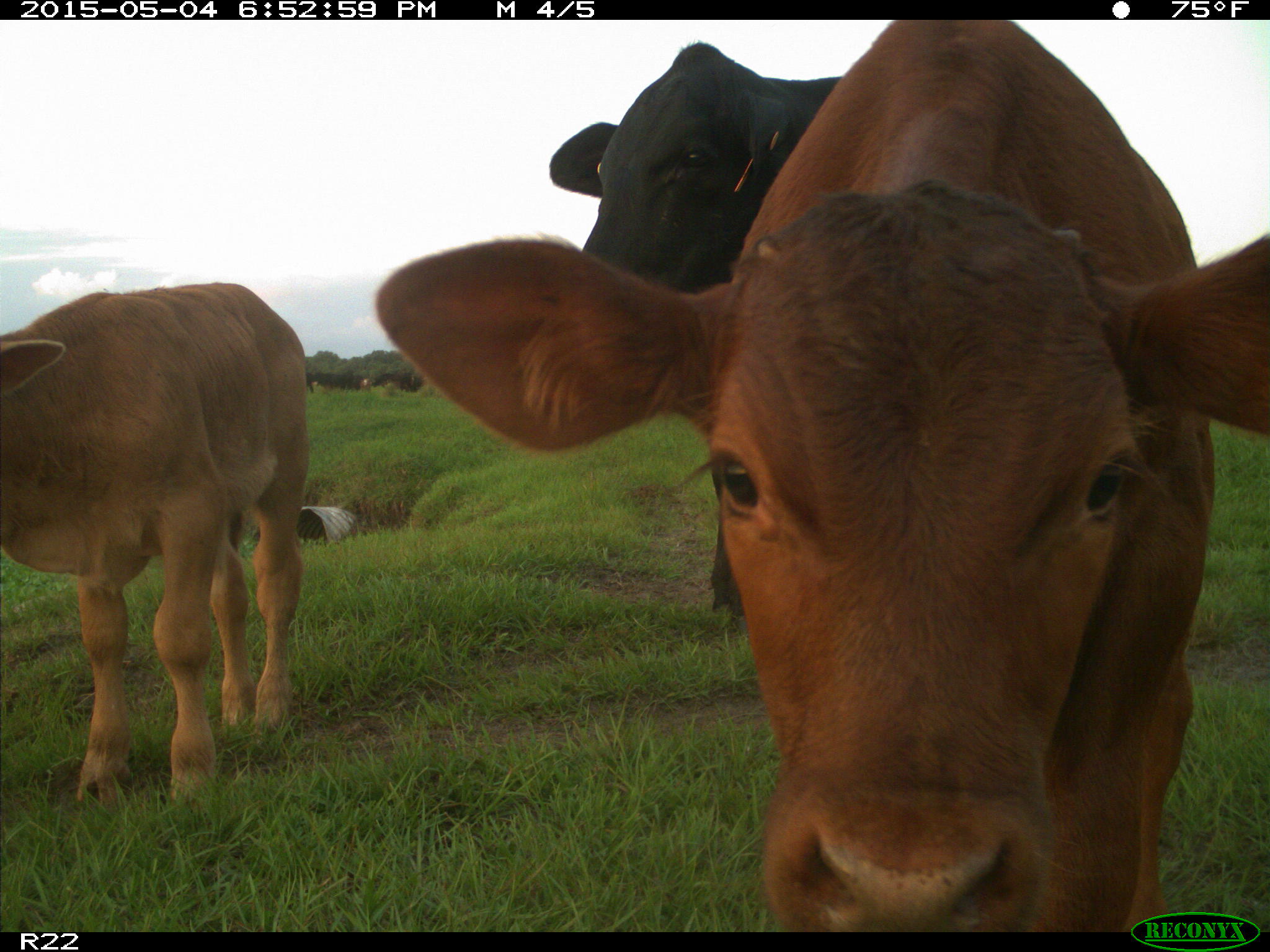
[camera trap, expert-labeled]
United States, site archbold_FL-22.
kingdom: Animalia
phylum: Chordata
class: Mammalia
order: Artiodactyla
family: Bovidae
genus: Bos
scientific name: Bos taurus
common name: domestic cow